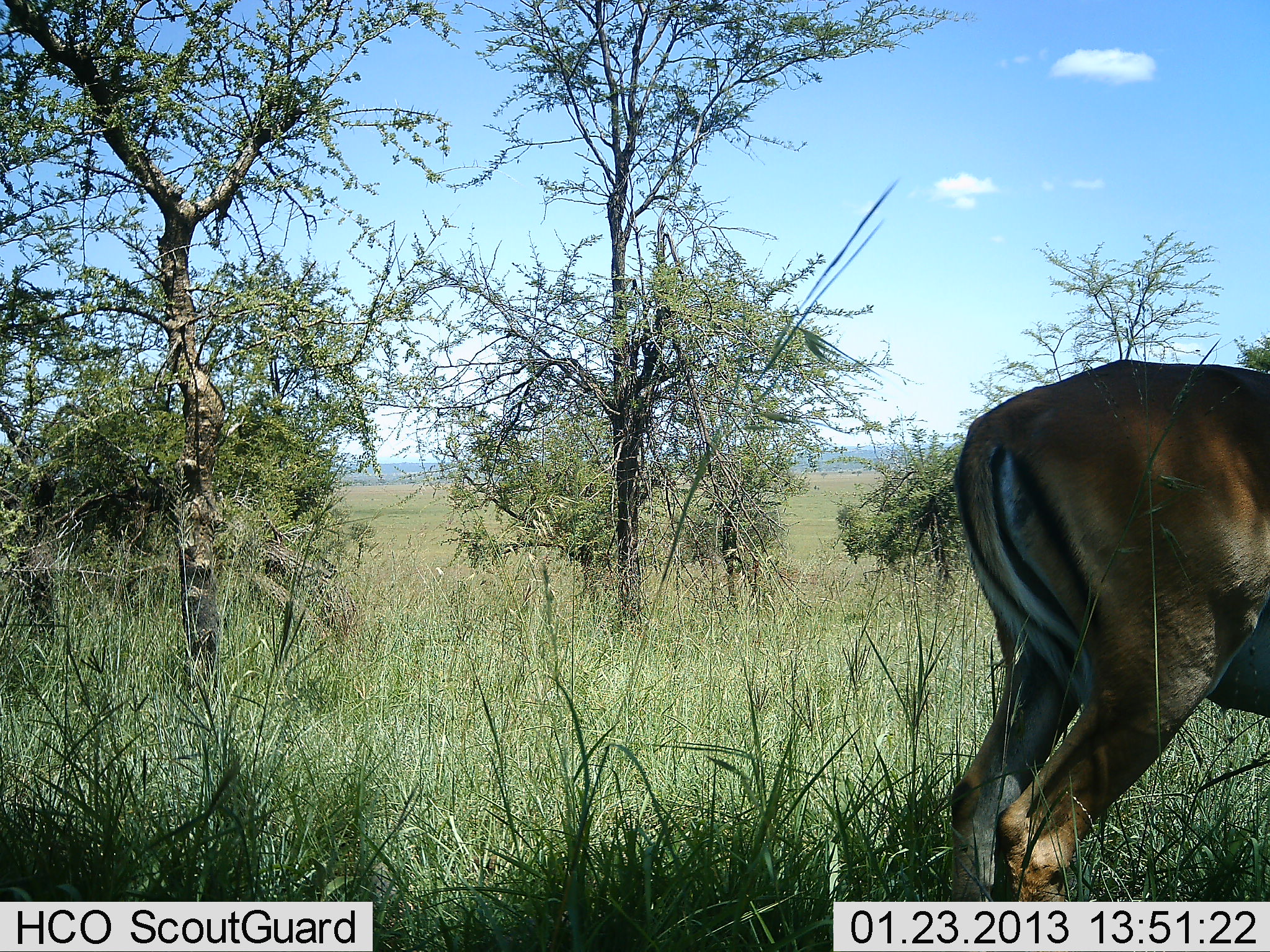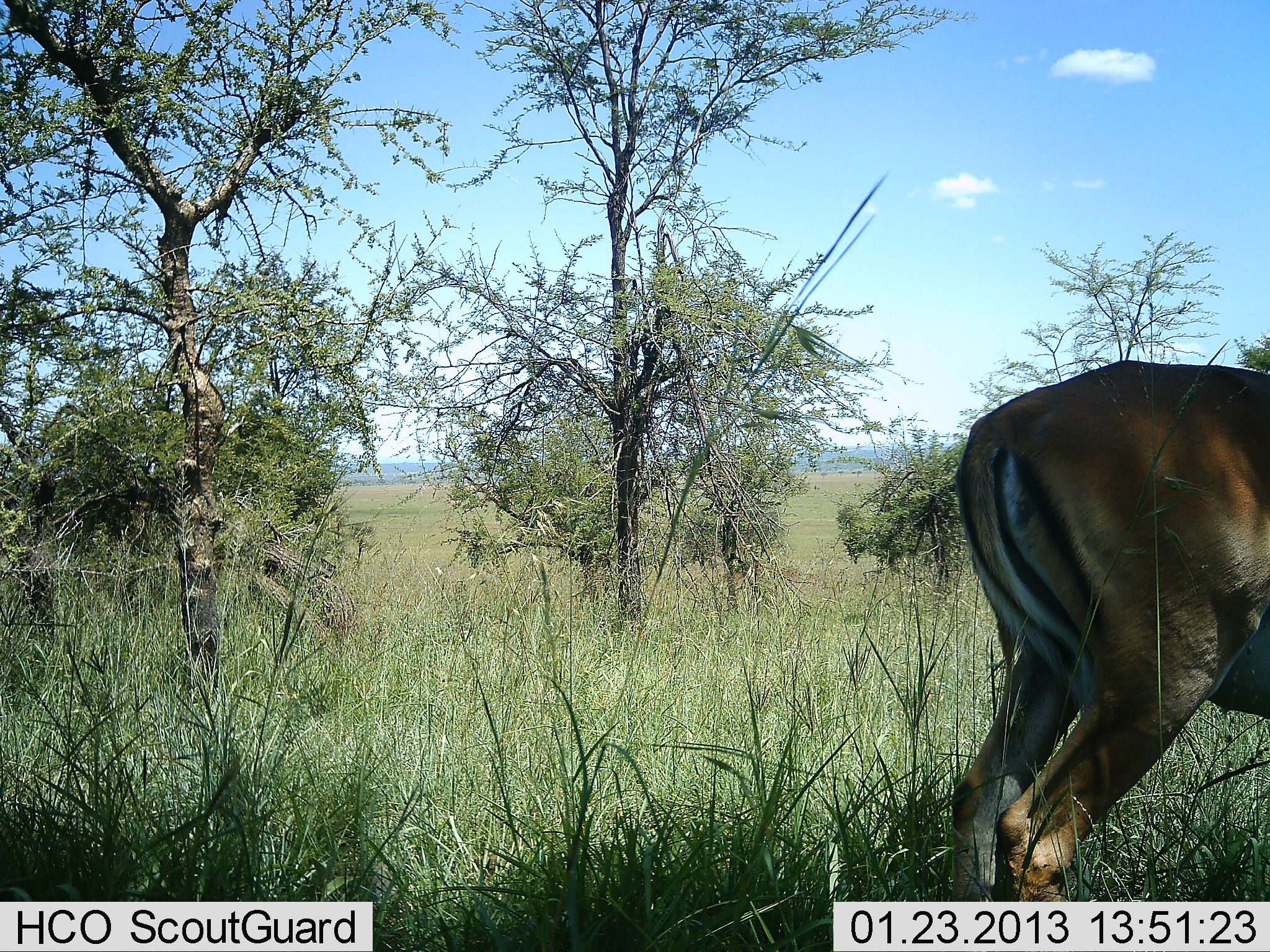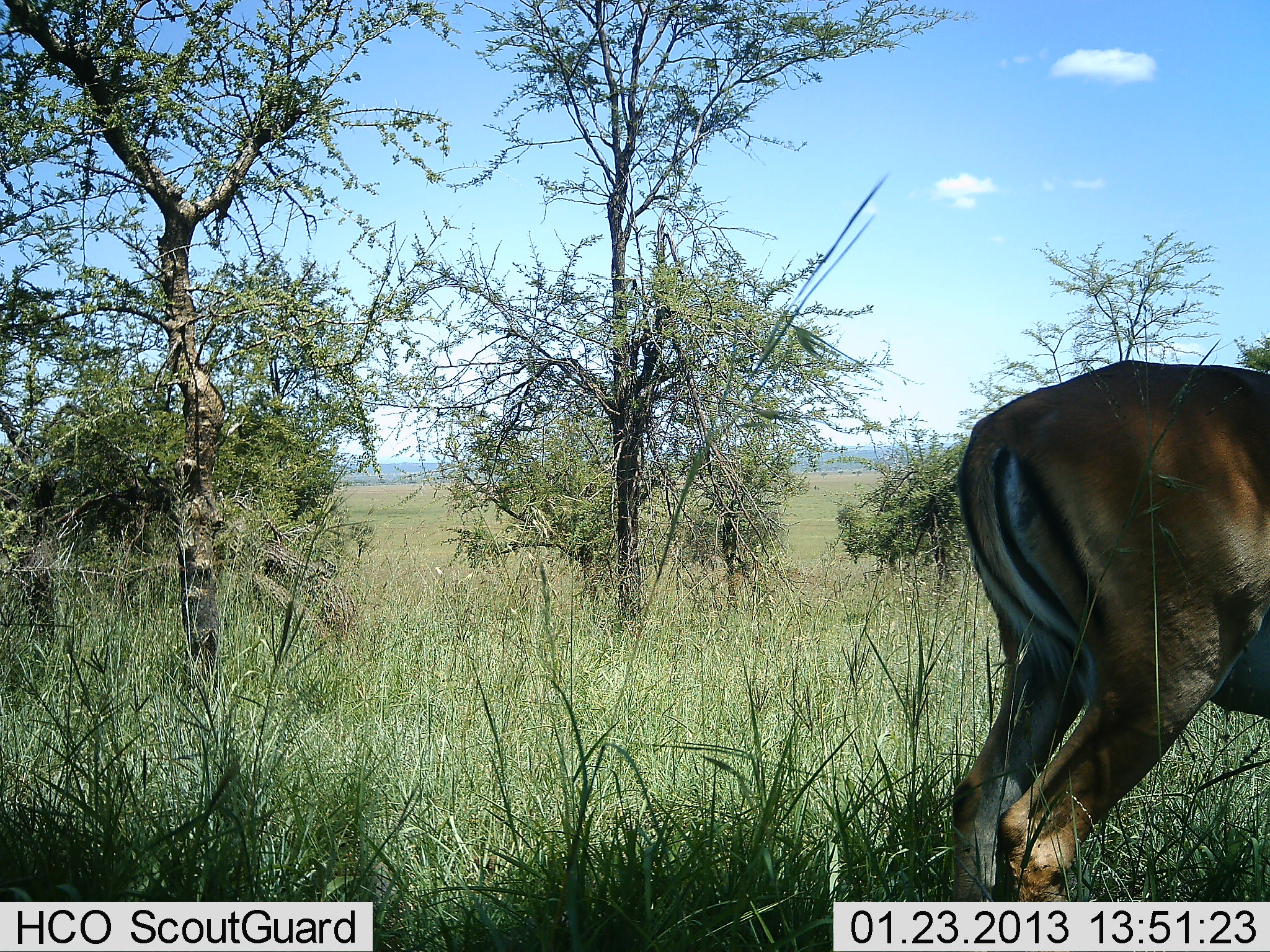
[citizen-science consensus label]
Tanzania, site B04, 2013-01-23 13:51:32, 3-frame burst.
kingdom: Animalia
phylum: Chordata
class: Mammalia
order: Artiodactyla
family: Bovidae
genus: Aepyceros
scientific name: Aepyceros melampus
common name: impala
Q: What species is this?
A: Impala (Aepyceros melampus).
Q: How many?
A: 1.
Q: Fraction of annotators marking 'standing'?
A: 100%.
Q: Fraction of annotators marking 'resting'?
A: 0%.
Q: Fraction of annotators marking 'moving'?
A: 8%.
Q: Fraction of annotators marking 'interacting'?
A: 0%.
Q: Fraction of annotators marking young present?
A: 0%.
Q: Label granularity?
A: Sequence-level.